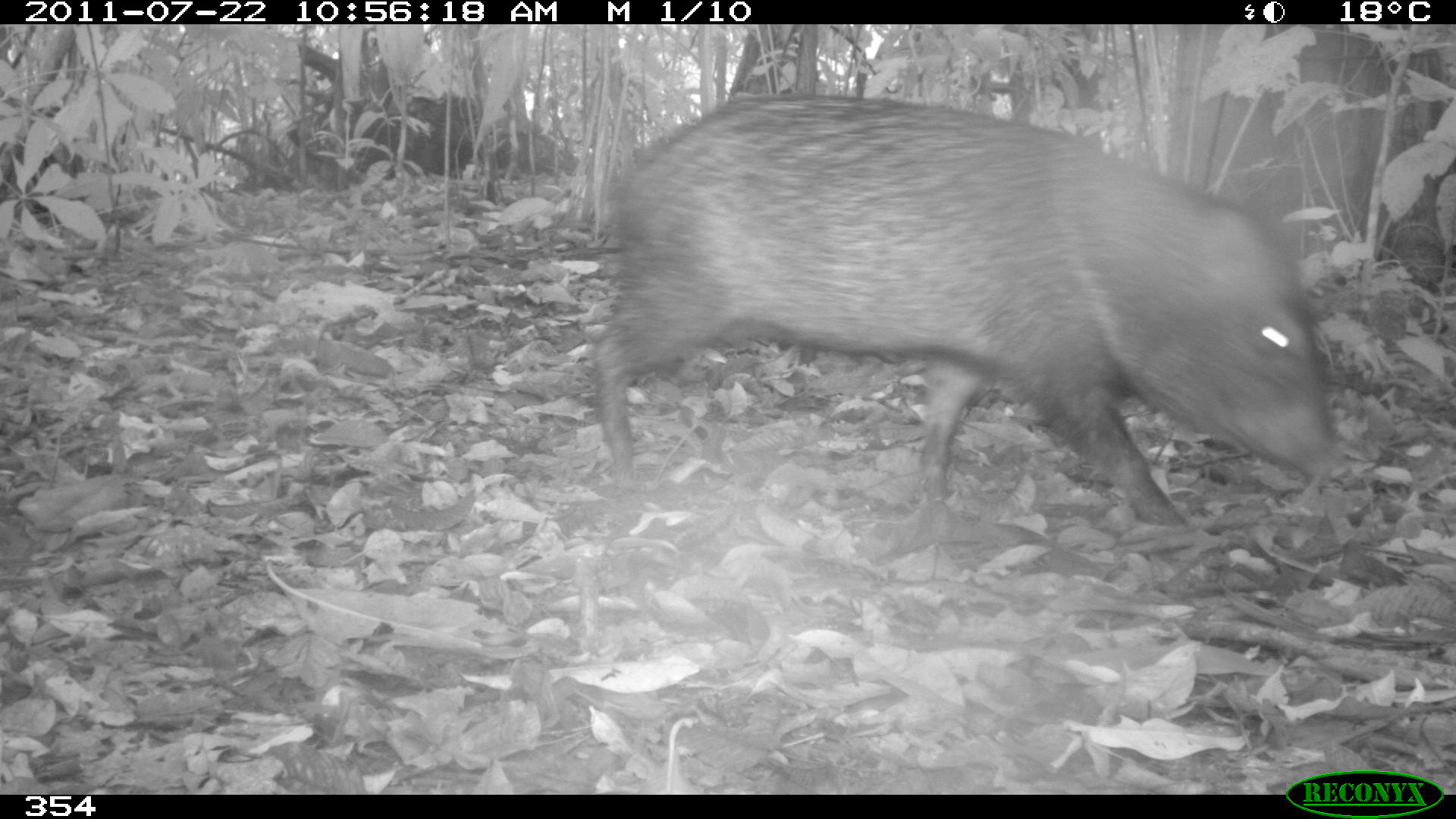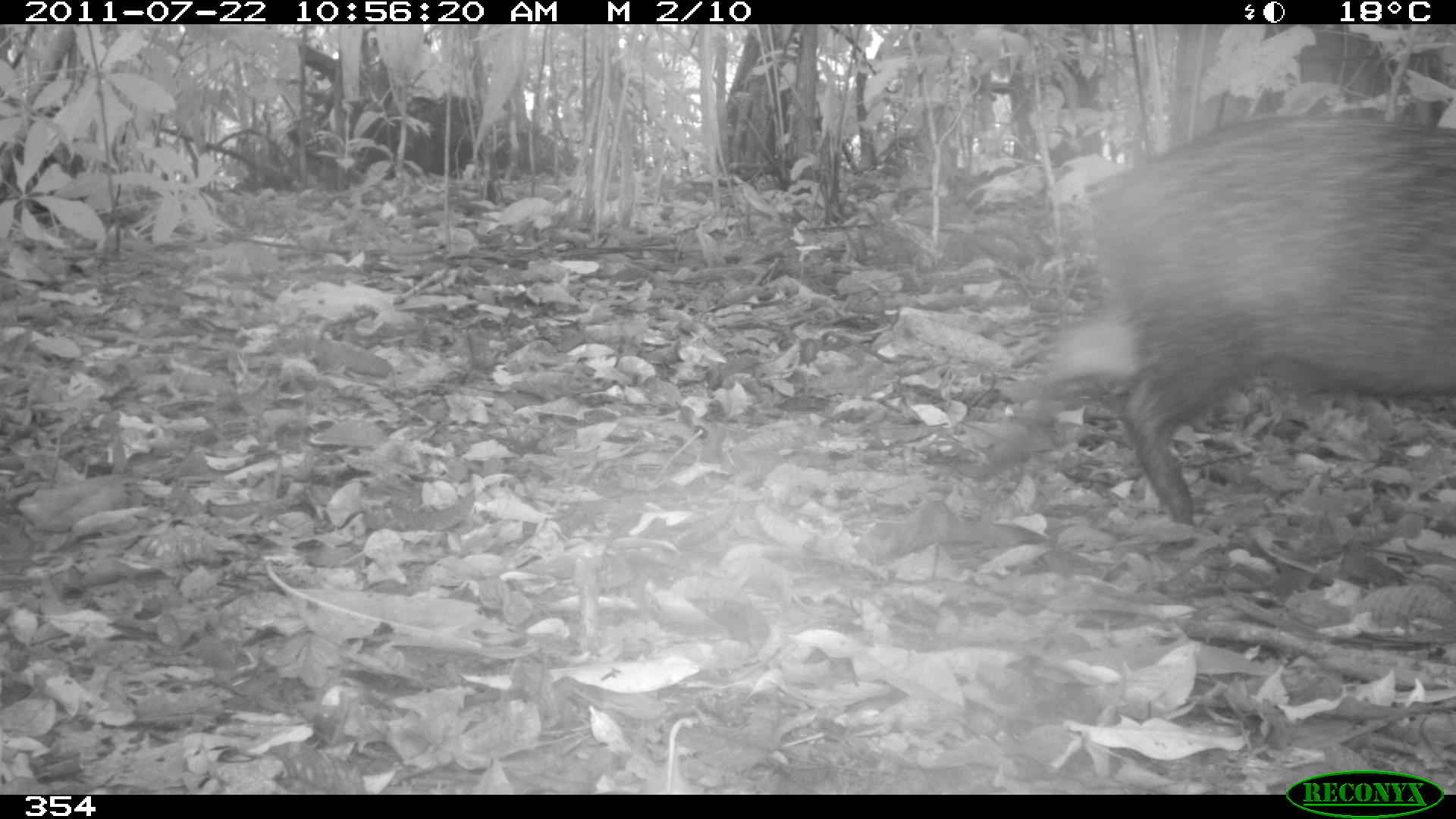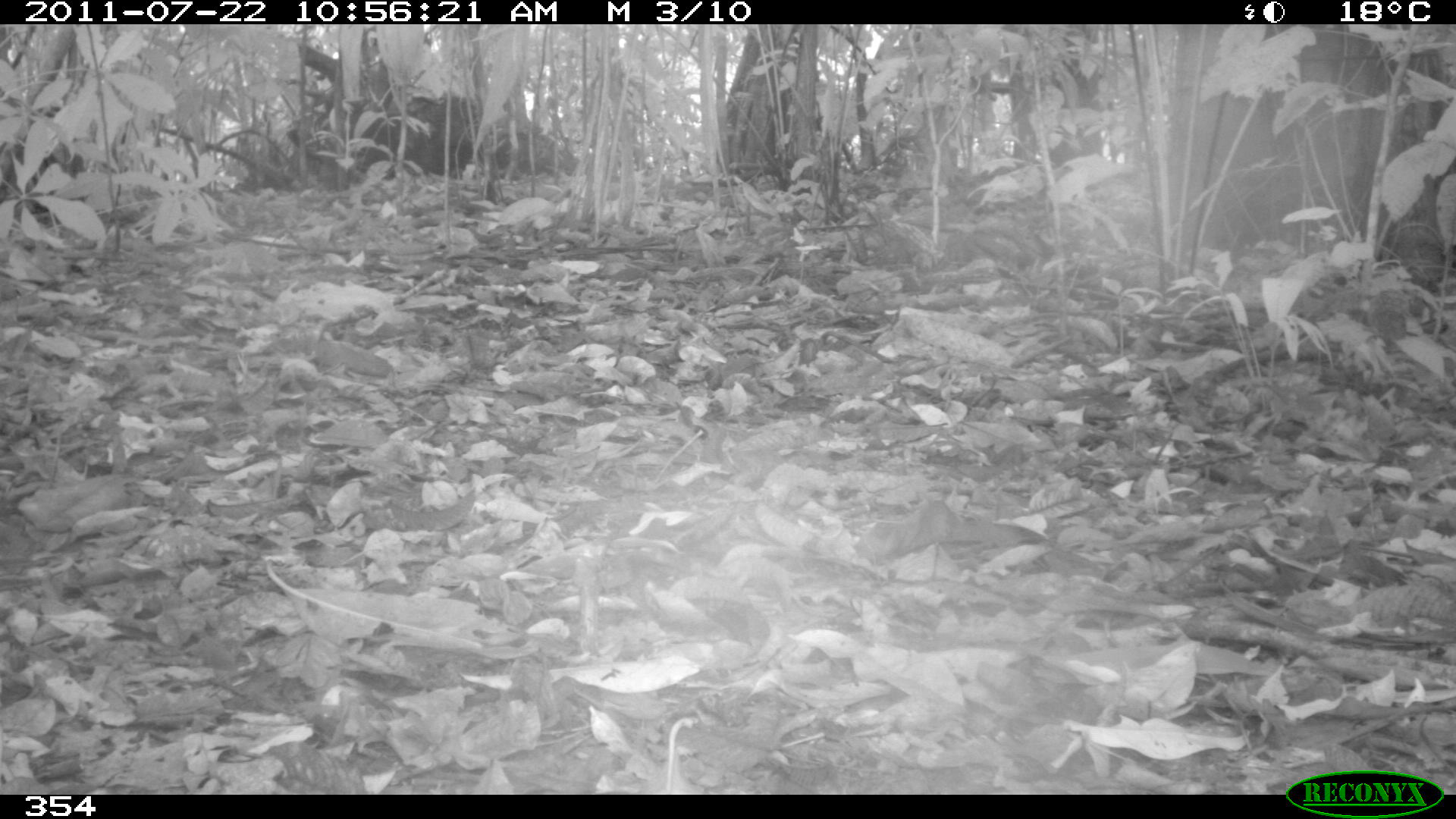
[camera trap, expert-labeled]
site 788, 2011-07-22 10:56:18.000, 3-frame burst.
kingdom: Animalia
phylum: Chordata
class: Mammalia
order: Artiodactyla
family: Tayassuidae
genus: Pecari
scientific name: Pecari tajacu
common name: collared peccary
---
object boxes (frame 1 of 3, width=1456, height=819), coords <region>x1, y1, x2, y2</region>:
pecari tajacu: <region>593, 95, 1336, 527</region>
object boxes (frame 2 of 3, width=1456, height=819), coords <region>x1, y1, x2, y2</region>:
pecari tajacu: <region>989, 116, 1454, 548</region>